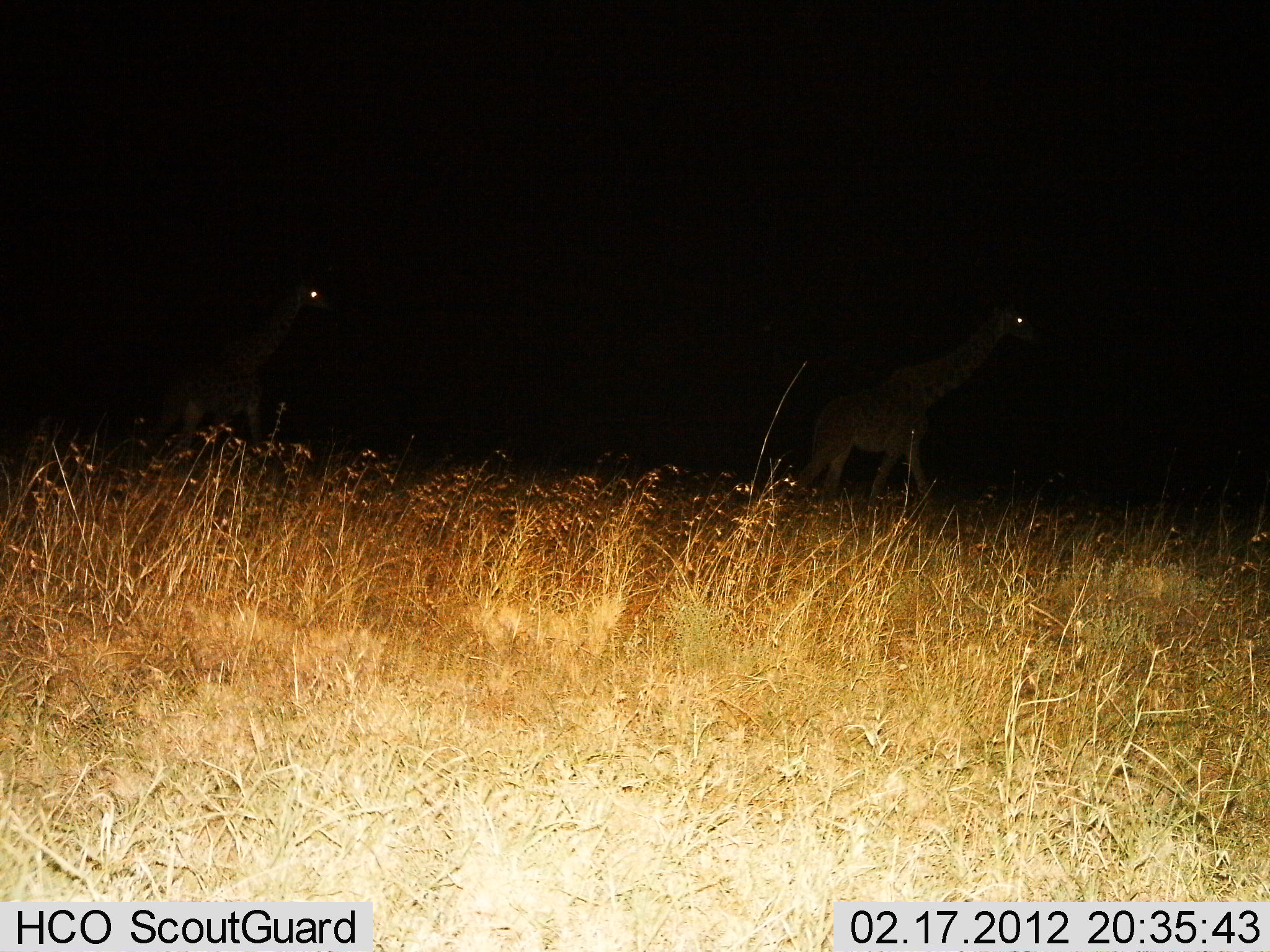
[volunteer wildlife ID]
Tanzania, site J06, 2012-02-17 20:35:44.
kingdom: Animalia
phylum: Chordata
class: Mammalia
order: Artiodactyla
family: Giraffidae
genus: Giraffa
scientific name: Giraffa camelopardalis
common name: giraffe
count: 2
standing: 0%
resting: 0%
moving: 100%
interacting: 0%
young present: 0%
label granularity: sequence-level